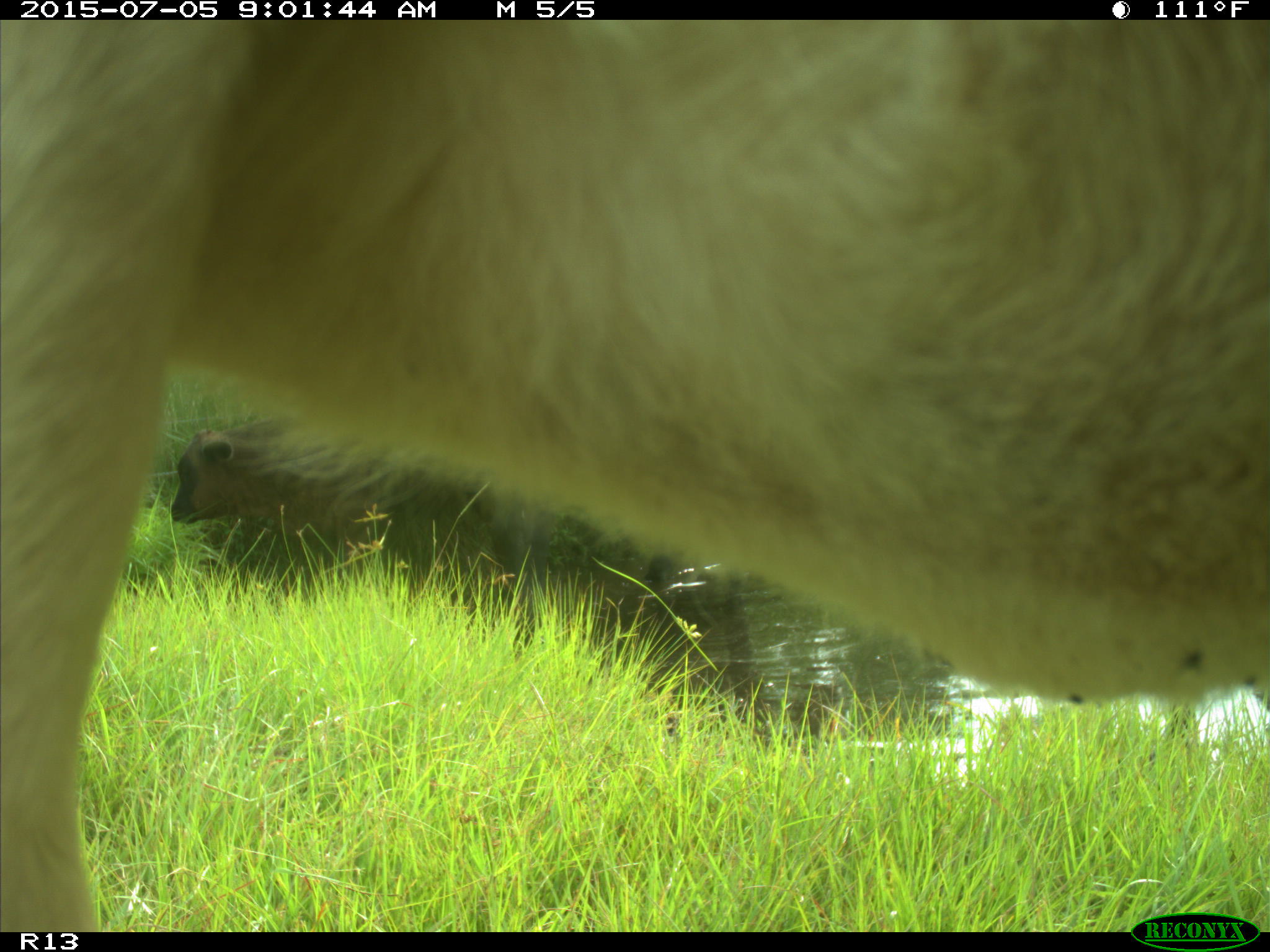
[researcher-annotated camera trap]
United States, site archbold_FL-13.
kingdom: Animalia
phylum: Chordata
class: Mammalia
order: Artiodactyla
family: Bovidae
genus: Bos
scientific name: Bos taurus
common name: domestic cow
Bos taurus (domestic cow).